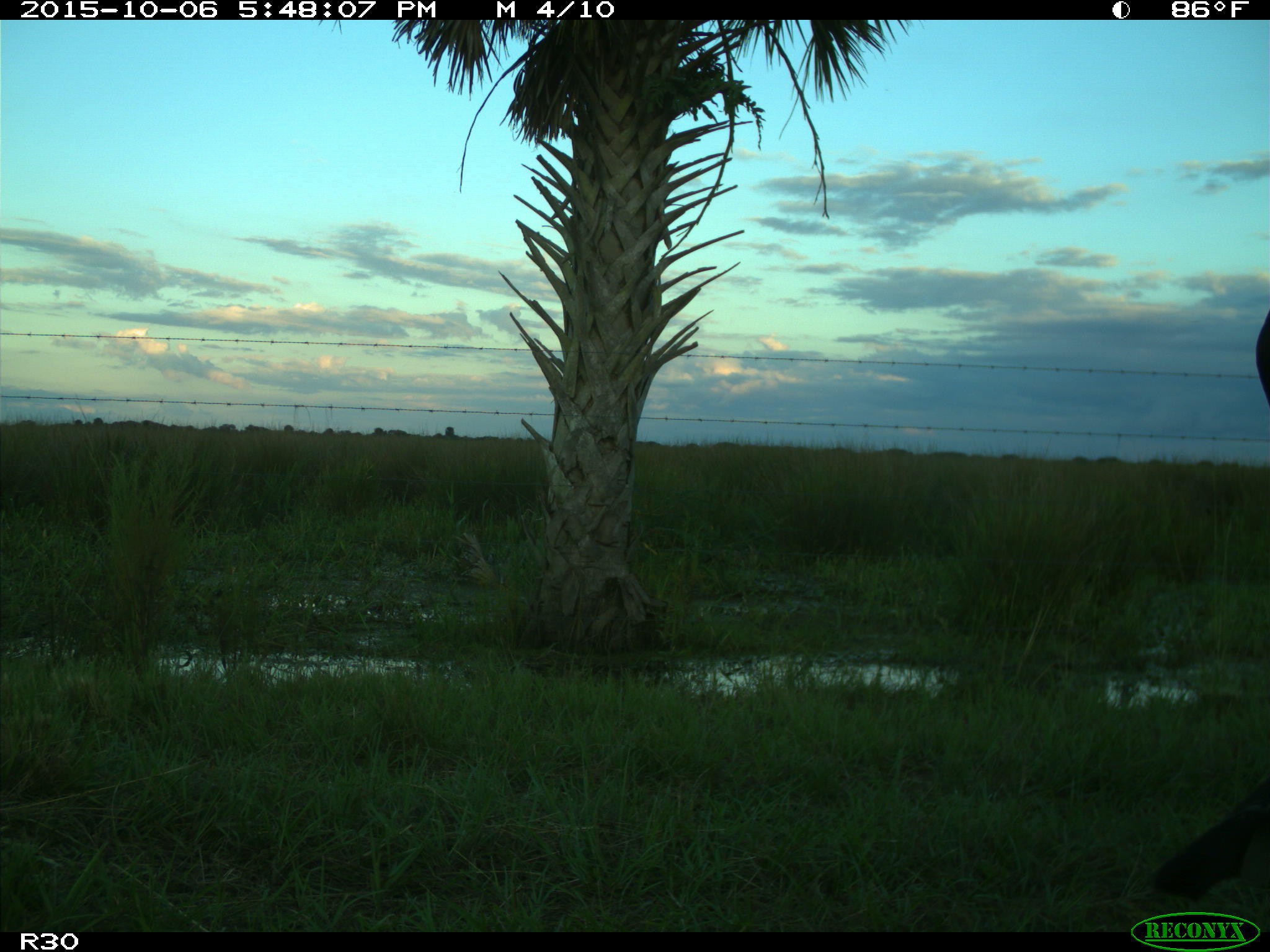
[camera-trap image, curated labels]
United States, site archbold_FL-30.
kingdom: Animalia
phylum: Chordata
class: Mammalia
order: Artiodactyla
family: Bovidae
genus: Bos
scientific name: Bos taurus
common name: domestic cow